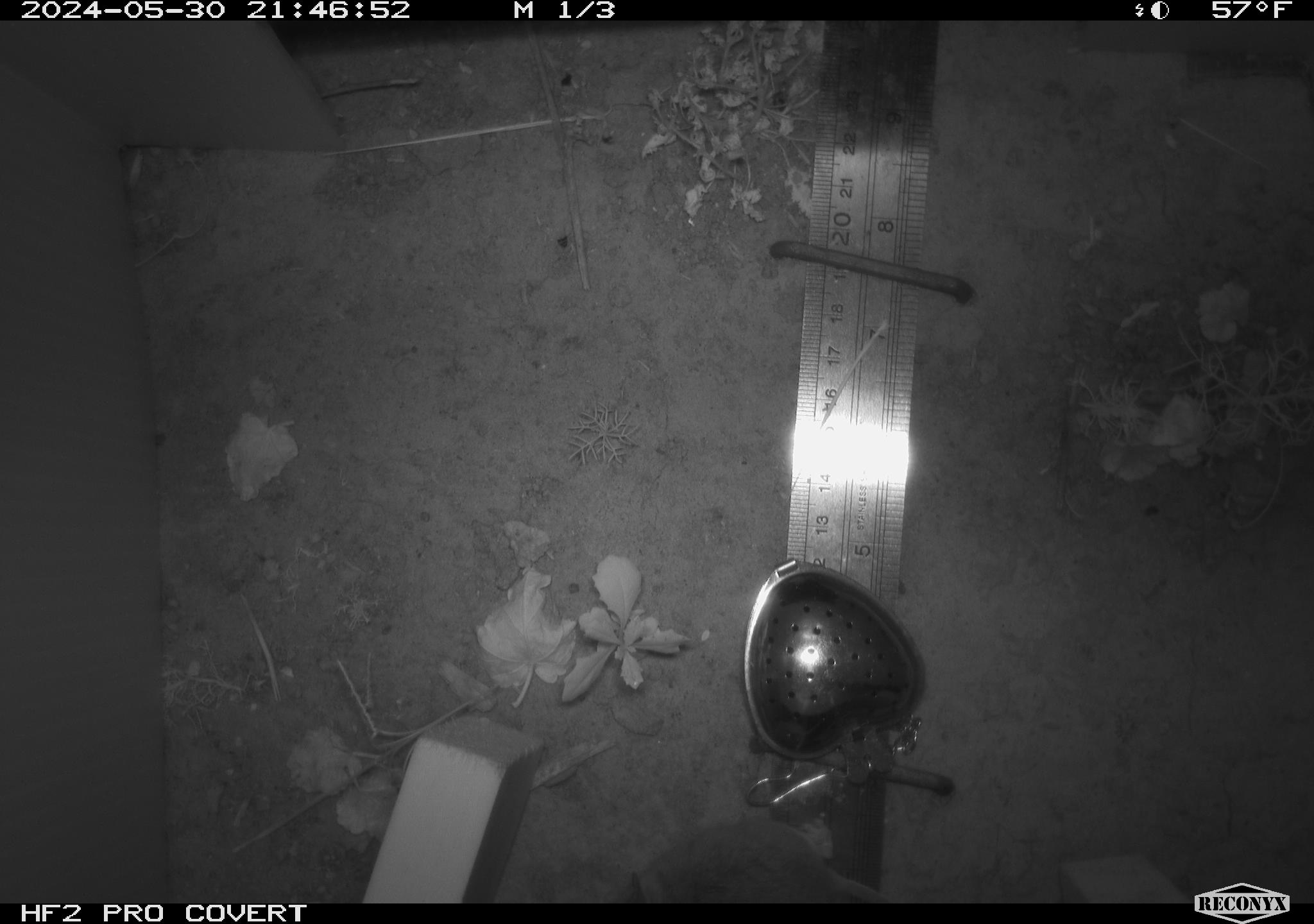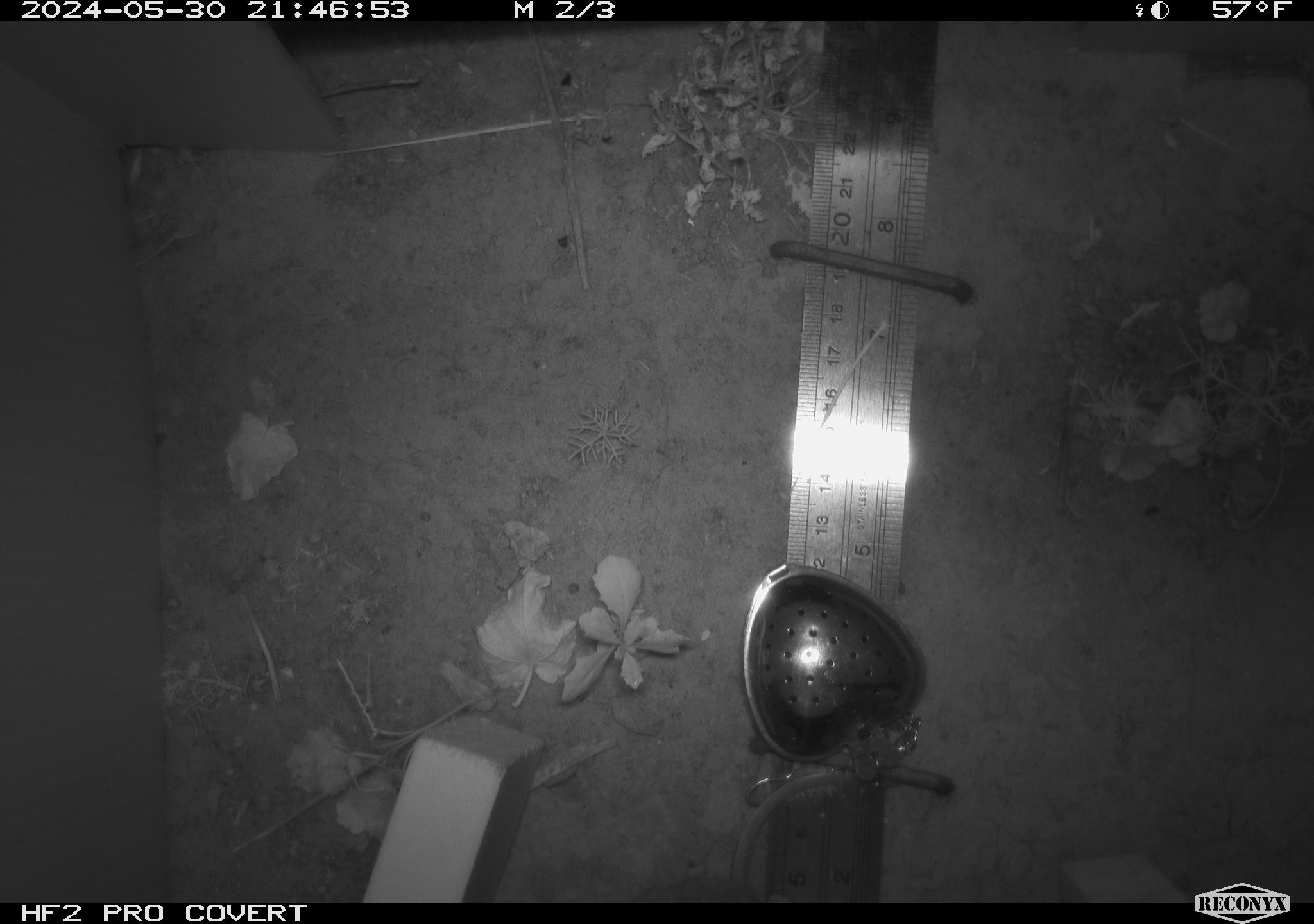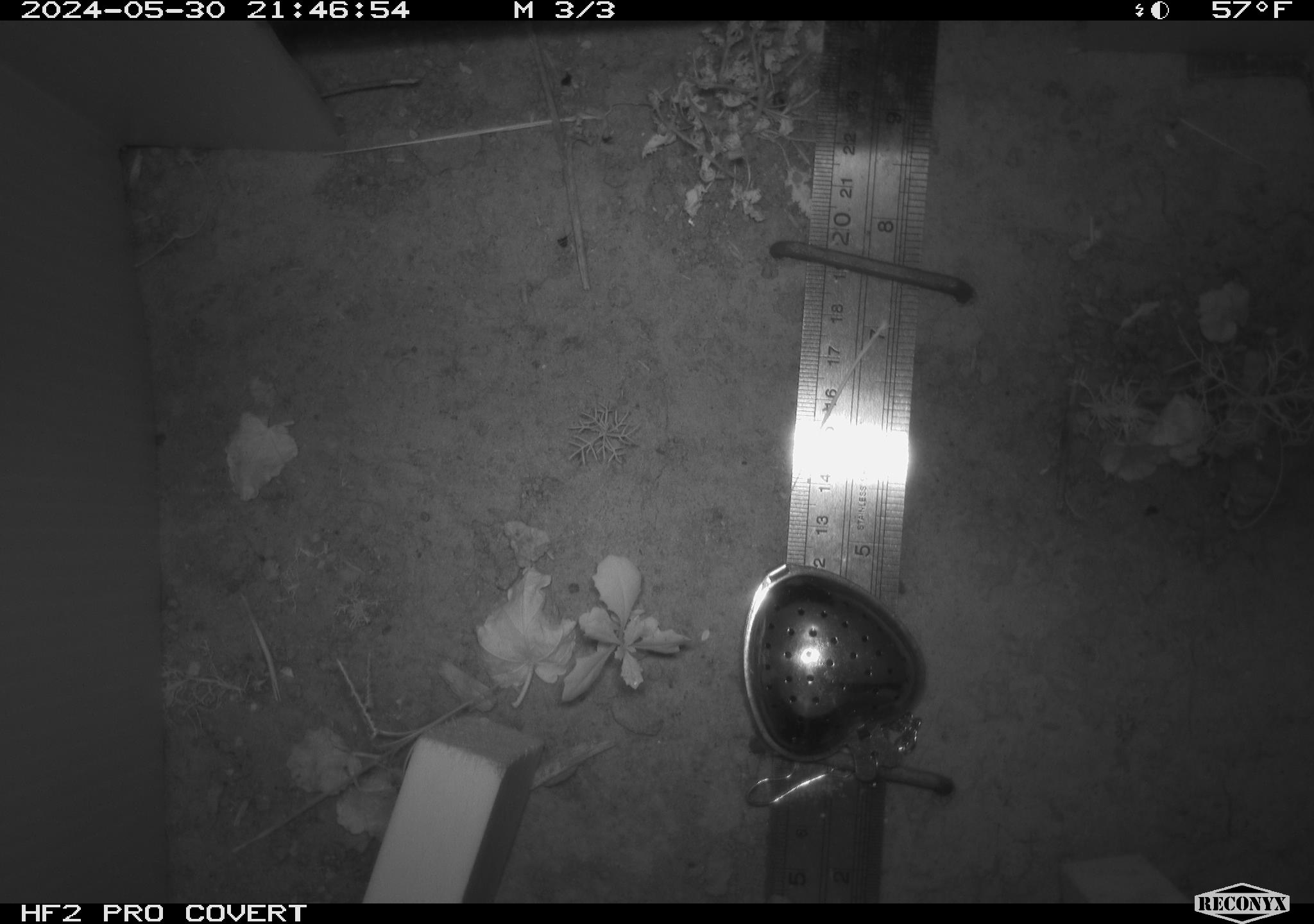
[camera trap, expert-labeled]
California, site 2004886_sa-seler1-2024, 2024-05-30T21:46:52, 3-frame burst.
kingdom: Animalia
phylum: Chordata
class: Mammalia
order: Rodentia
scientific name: Rodentia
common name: woodrat or rat or mouse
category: woodrat or rat or mouse species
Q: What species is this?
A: Woodrat or rat or mouse species (woodrat or rat or mouse) (Rodentia).